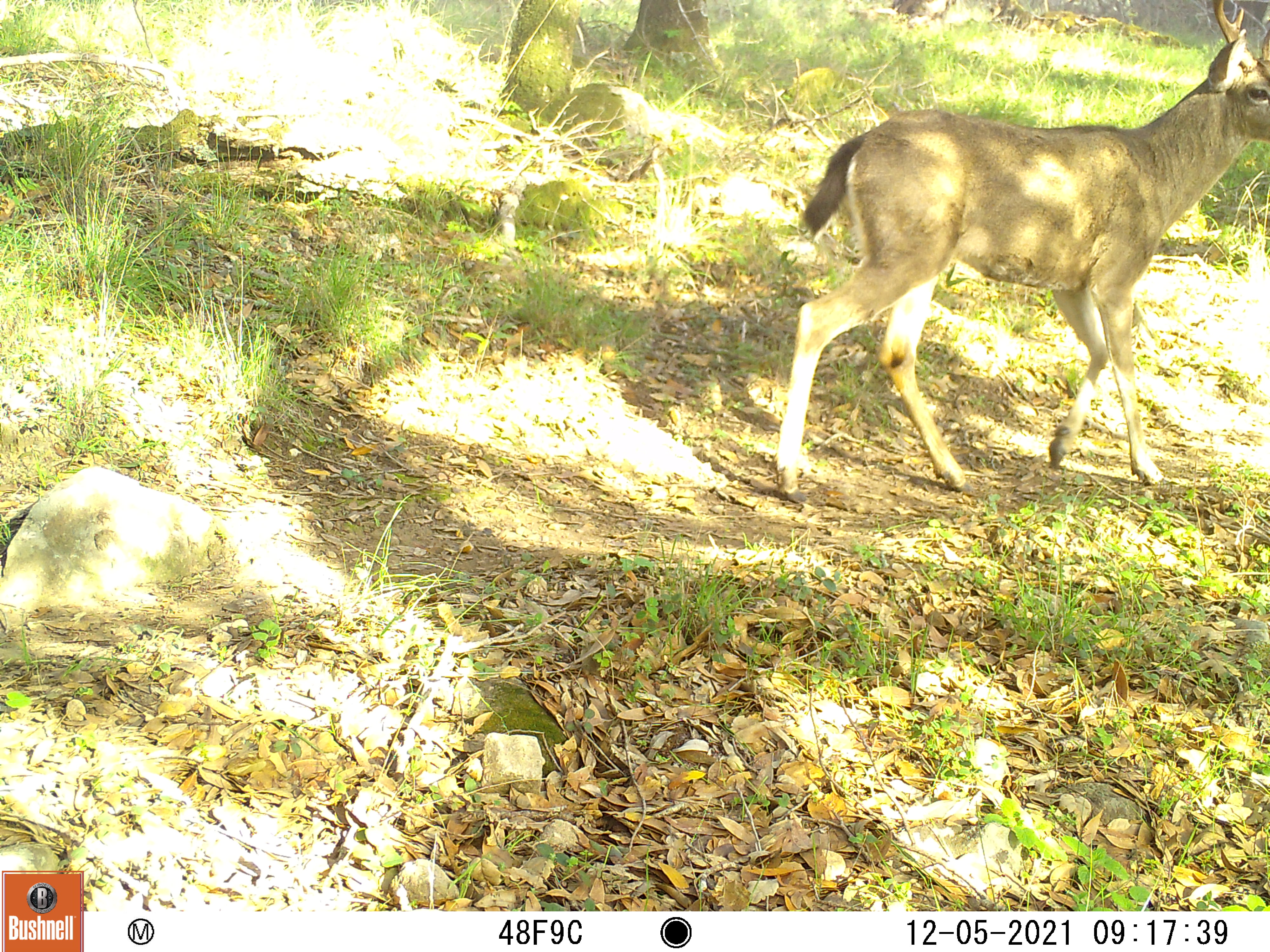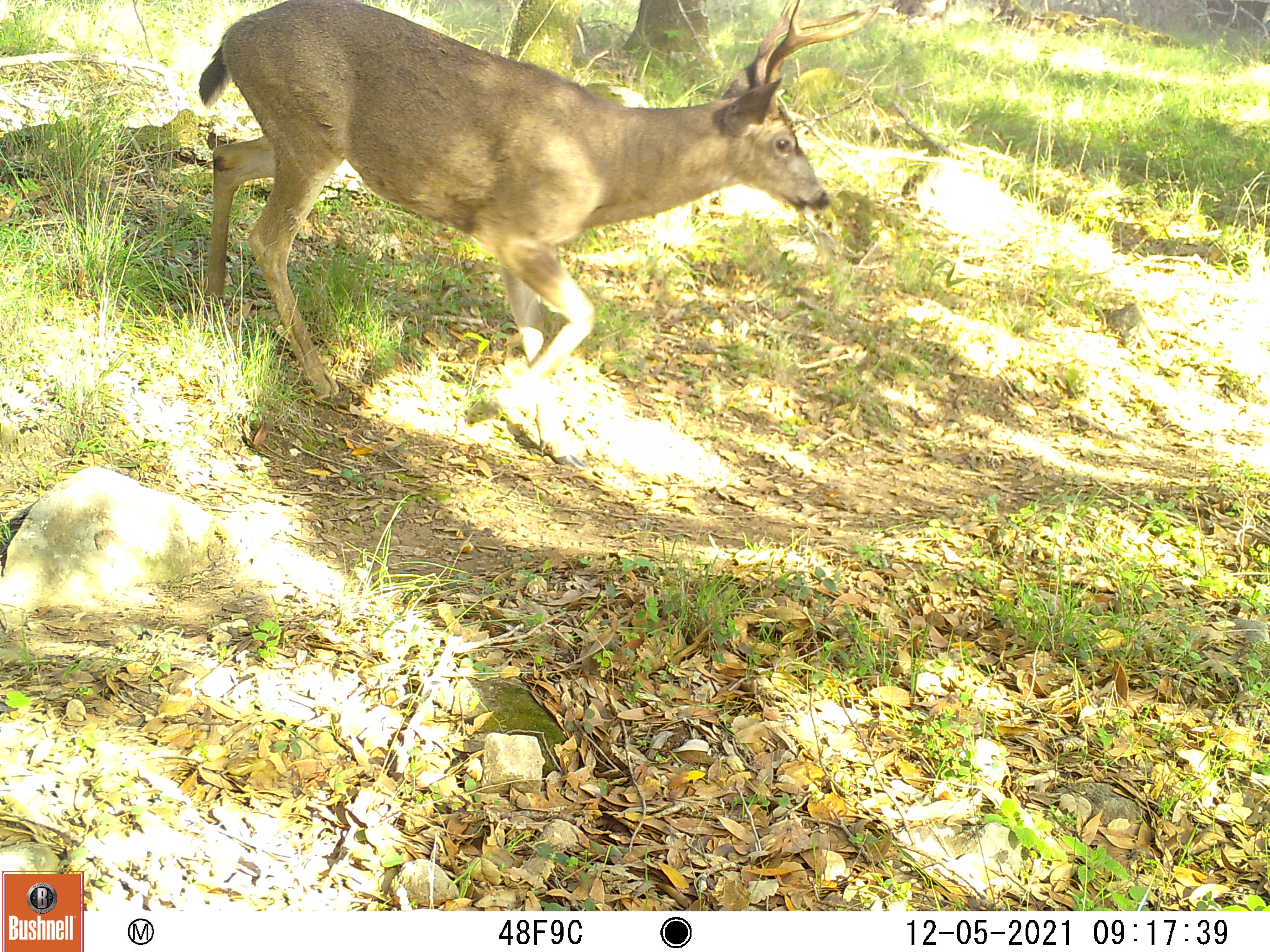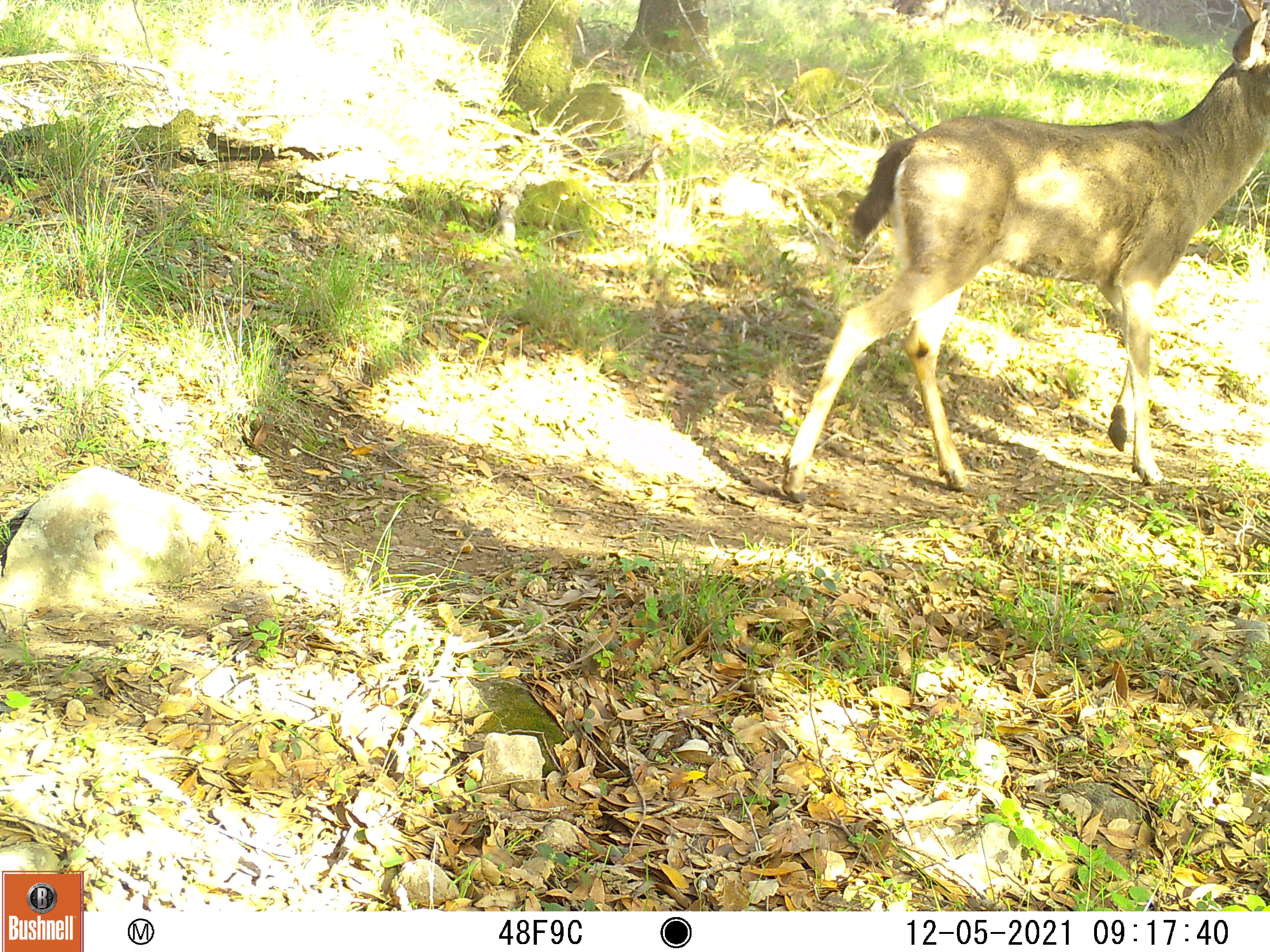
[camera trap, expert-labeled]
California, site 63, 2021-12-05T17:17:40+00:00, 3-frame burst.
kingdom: Animalia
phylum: Chordata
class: Mammalia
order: Artiodactyla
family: Cervidae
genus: Odocoileus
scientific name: Odocoileus hemionus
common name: mule deer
Mule deer (Odocoileus hemionus).